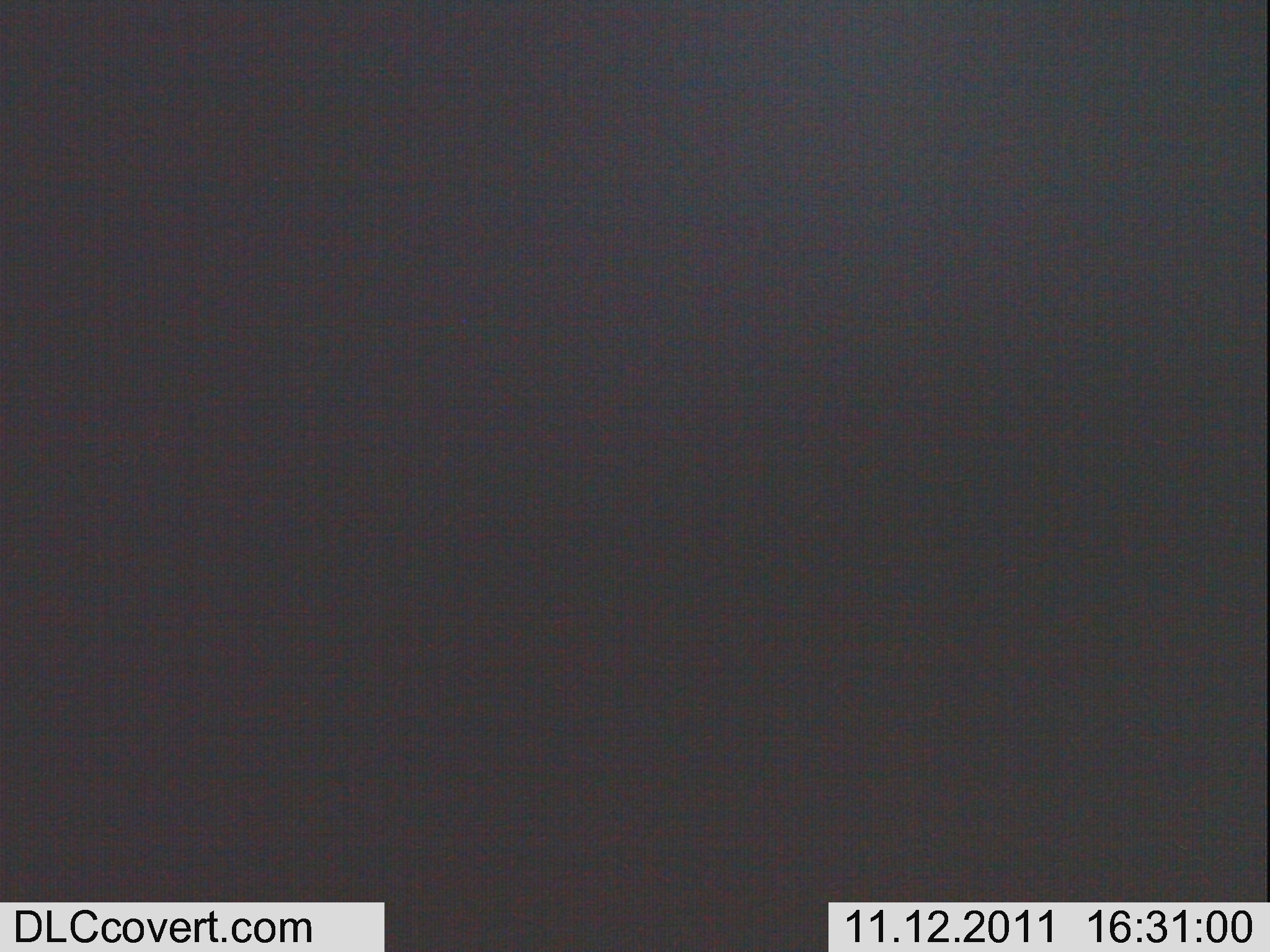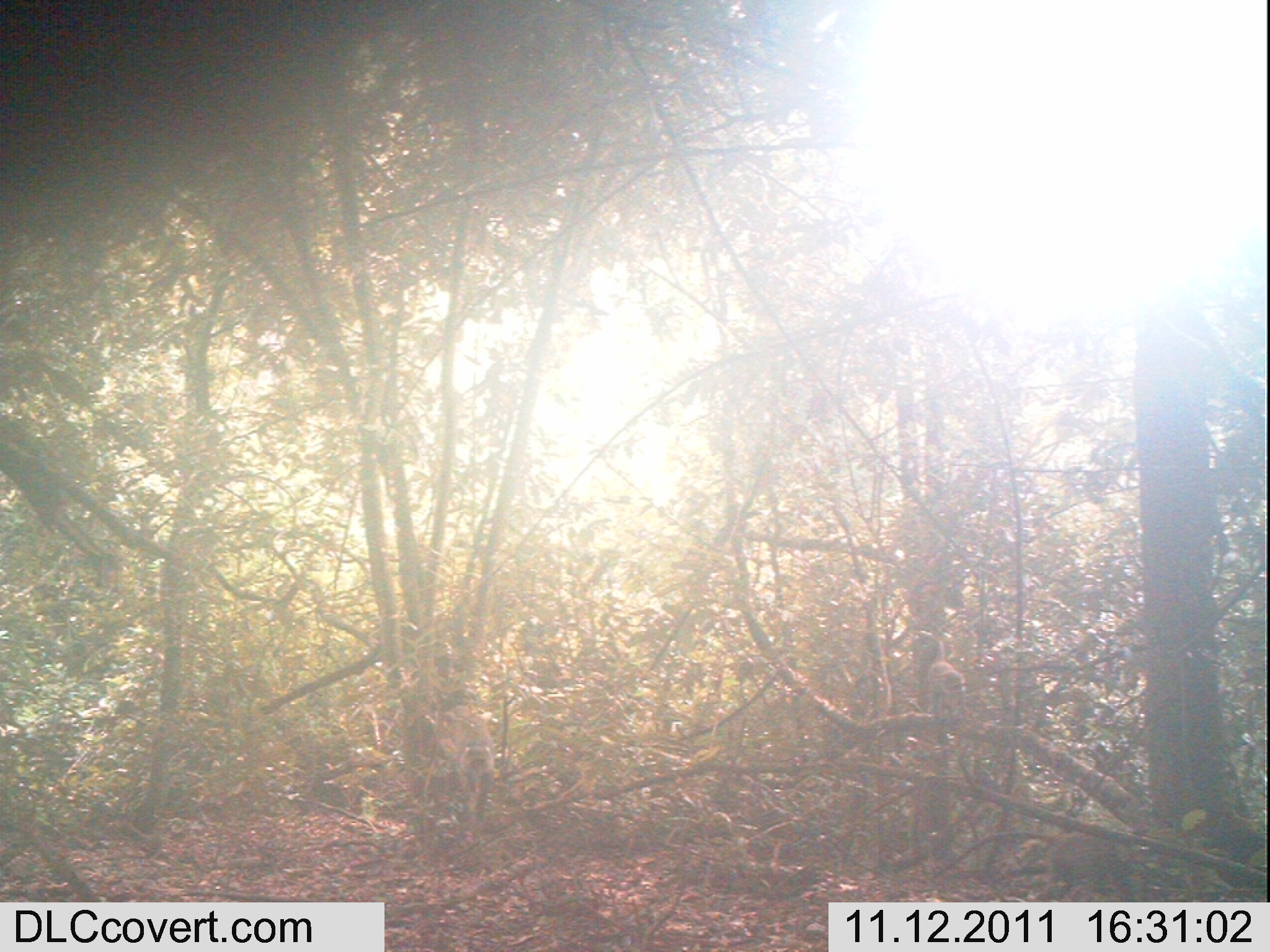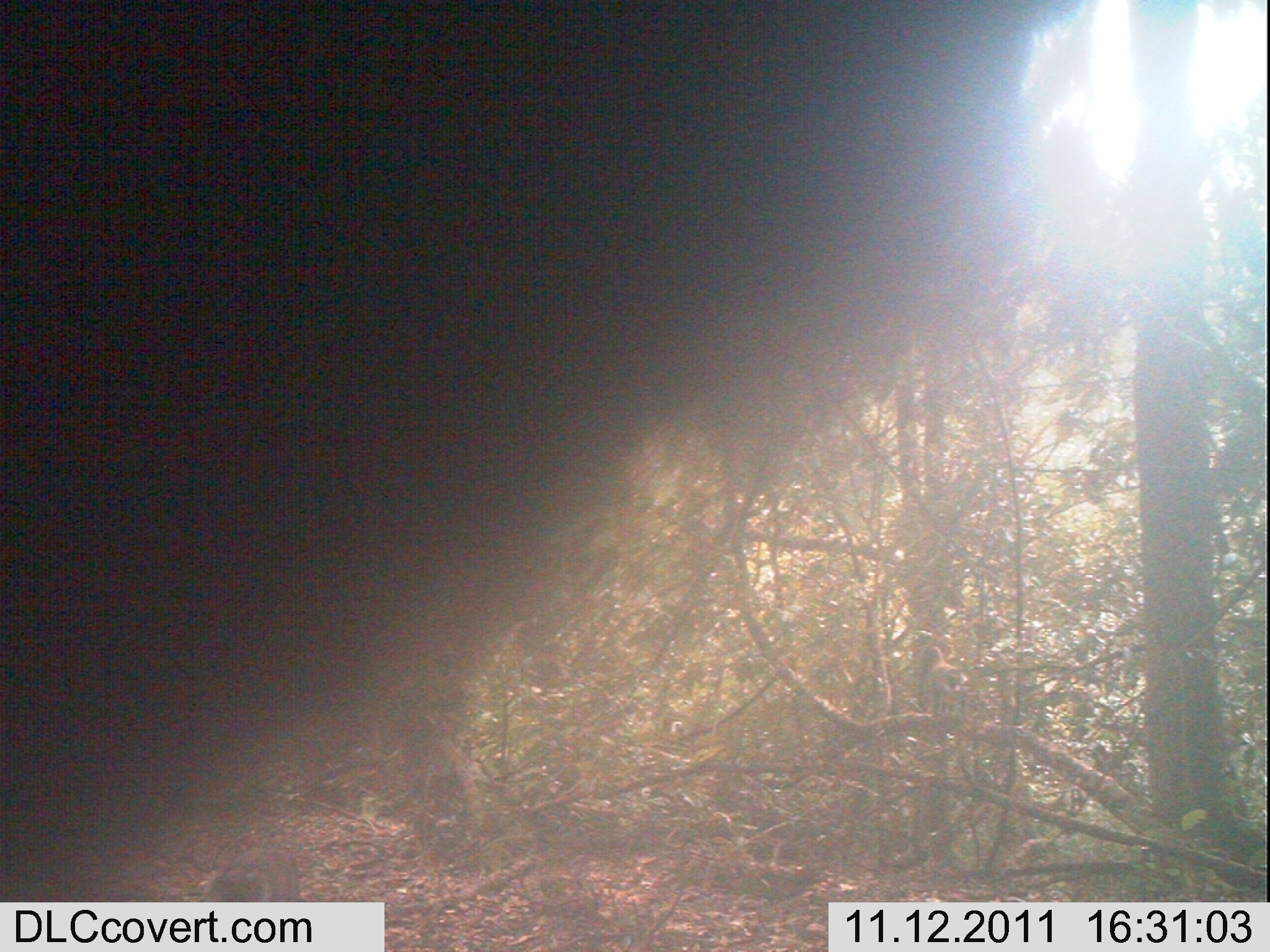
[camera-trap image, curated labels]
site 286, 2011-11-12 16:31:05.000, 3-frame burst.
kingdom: Animalia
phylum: Chordata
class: Mammalia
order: Primates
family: Cercopithecidae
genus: Cercopithecus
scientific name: Cercopithecus erythrogaster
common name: sykes  monkey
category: cercopithecus albogularis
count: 1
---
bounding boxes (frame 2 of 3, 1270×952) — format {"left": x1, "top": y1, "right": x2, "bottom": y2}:
cercopithecus albogularis: {"left": 938, "top": 827, "right": 1149, "bottom": 902}; {"left": 439, "top": 703, "right": 497, "bottom": 825}; {"left": 917, "top": 629, "right": 968, "bottom": 725}